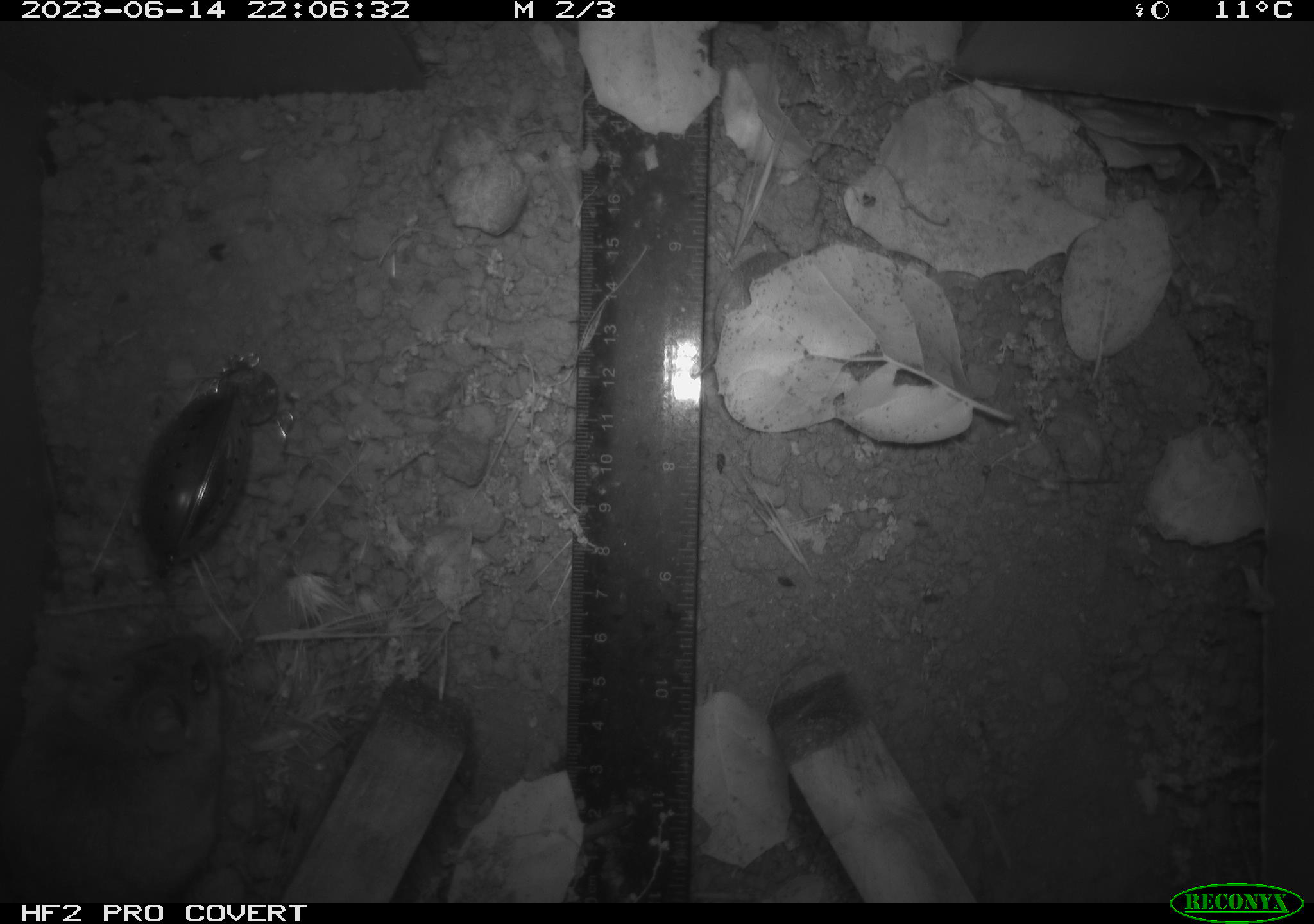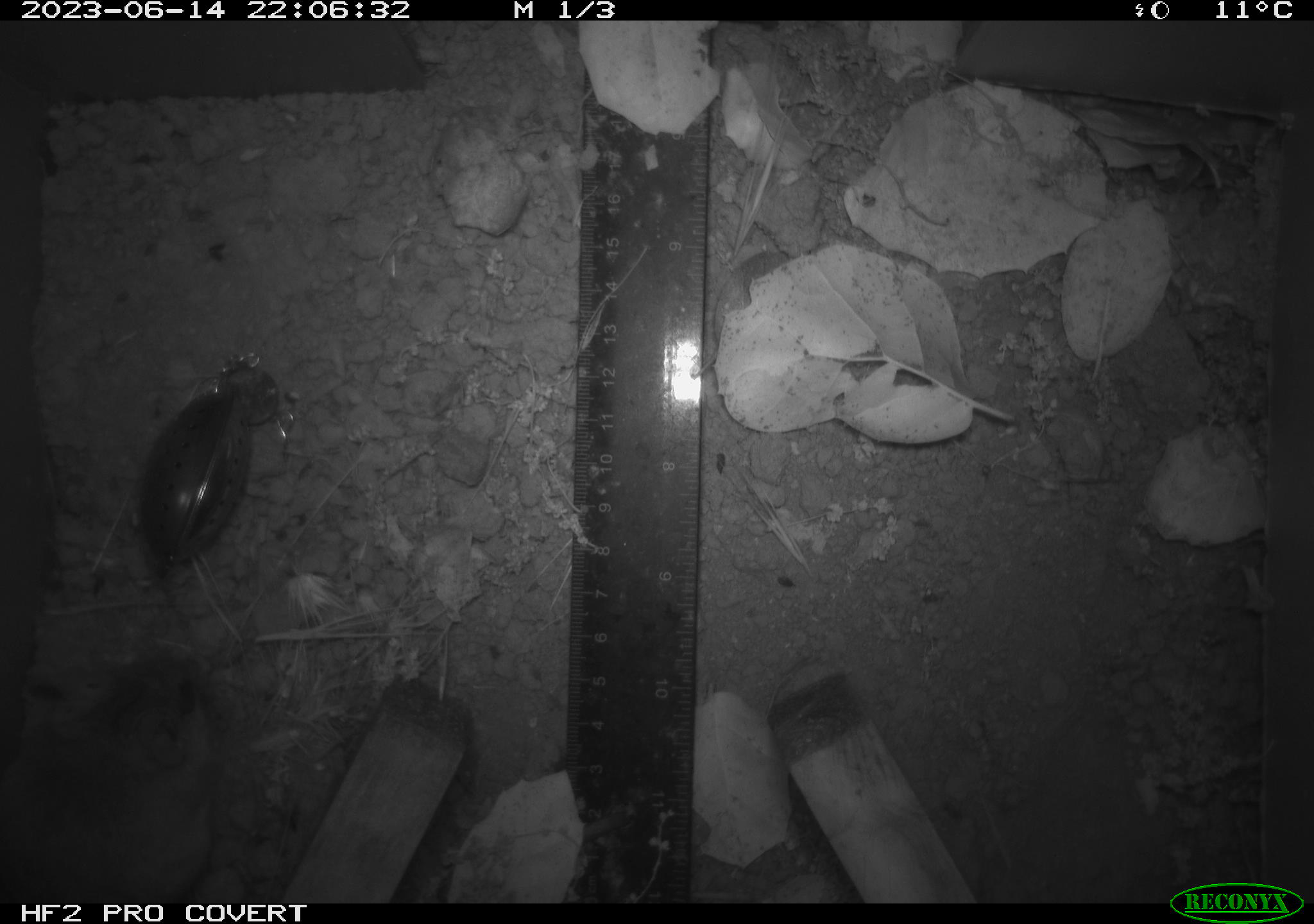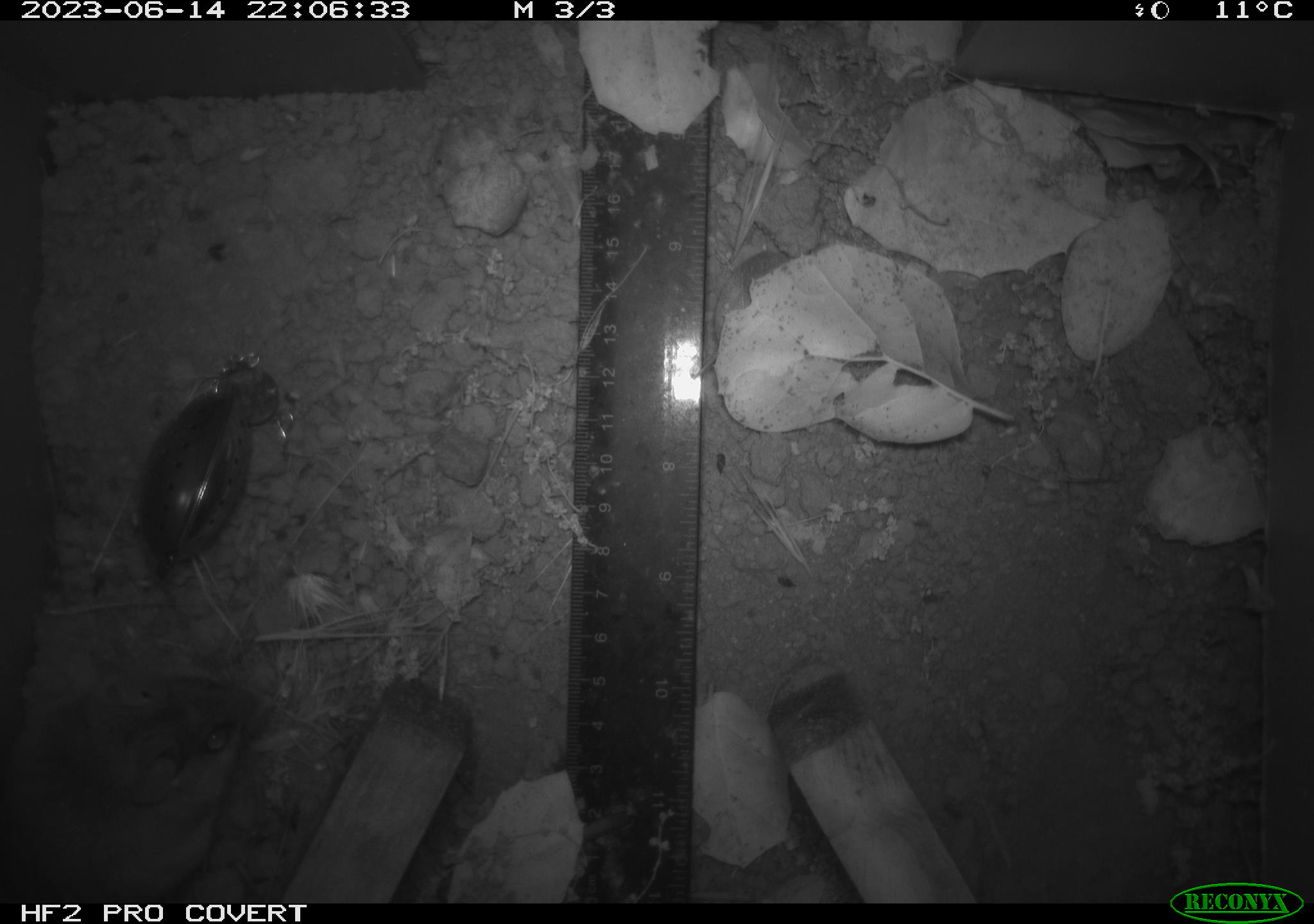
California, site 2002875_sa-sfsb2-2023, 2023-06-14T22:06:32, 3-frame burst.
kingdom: Animalia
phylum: Chordata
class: Mammalia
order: Rodentia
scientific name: Rodentia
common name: mouse species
Mouse species (Rodentia).